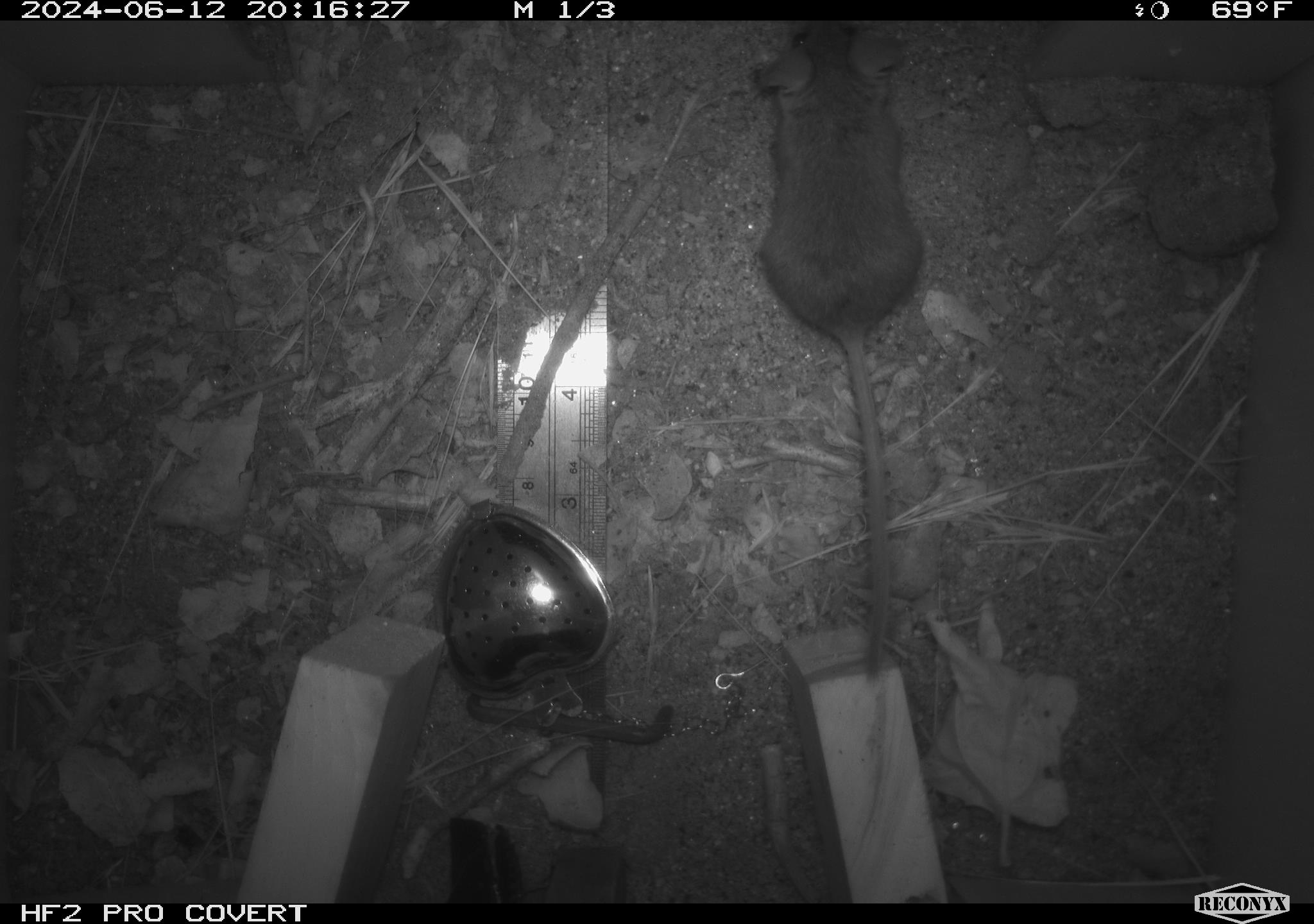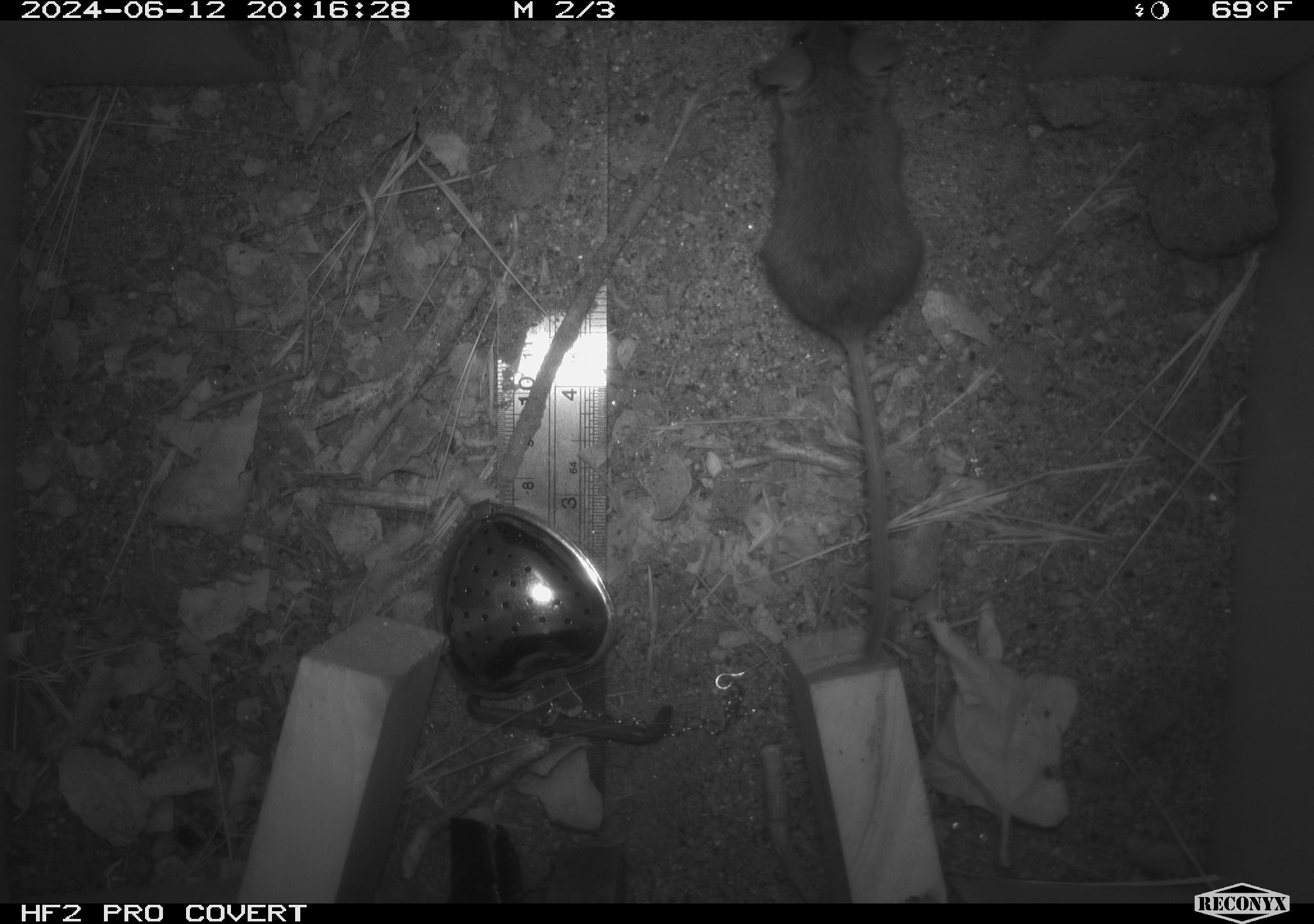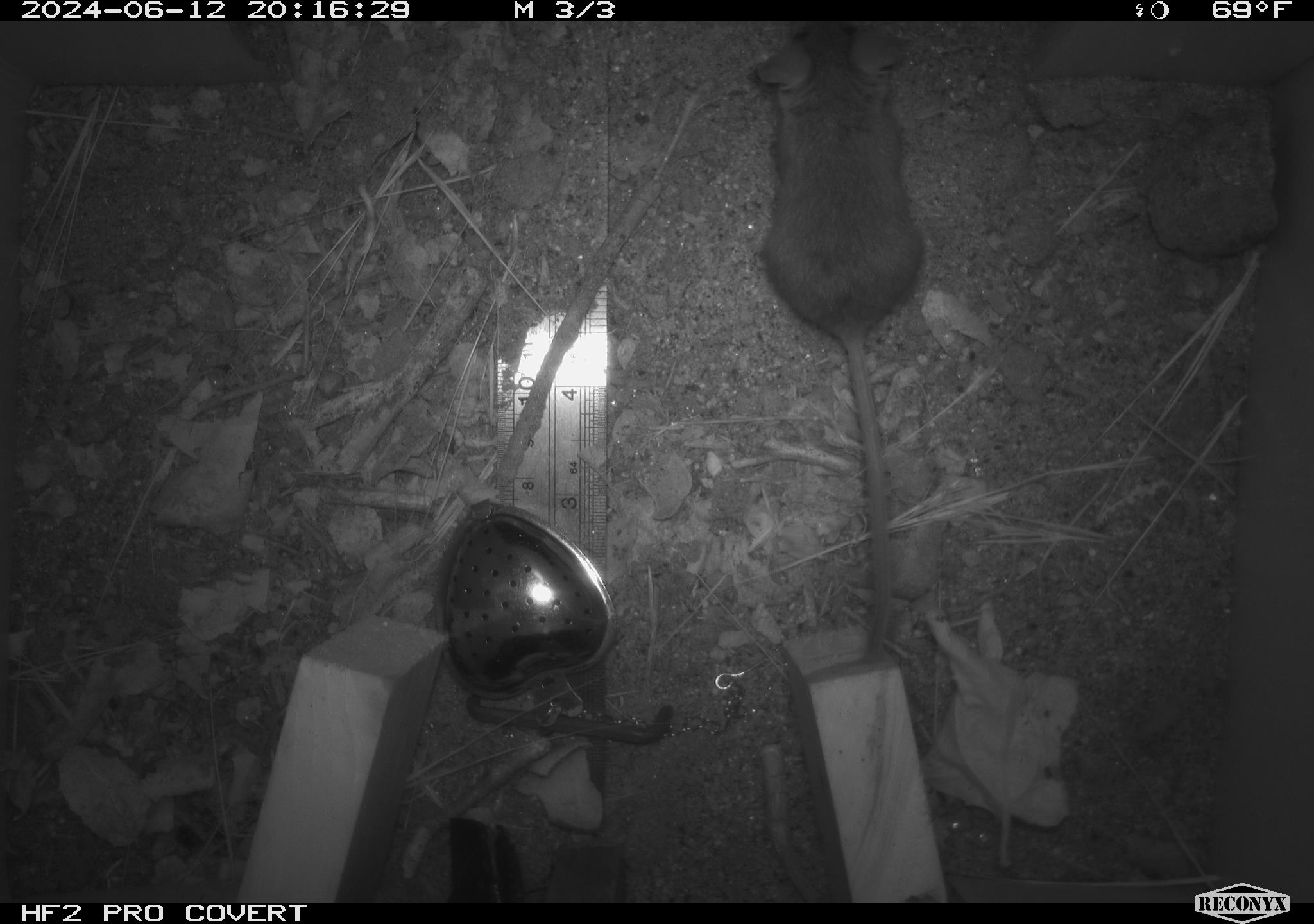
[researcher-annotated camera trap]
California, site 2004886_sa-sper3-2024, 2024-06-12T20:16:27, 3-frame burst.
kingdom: Animalia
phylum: Chordata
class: Mammalia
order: Rodentia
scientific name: Rodentia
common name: mouse species